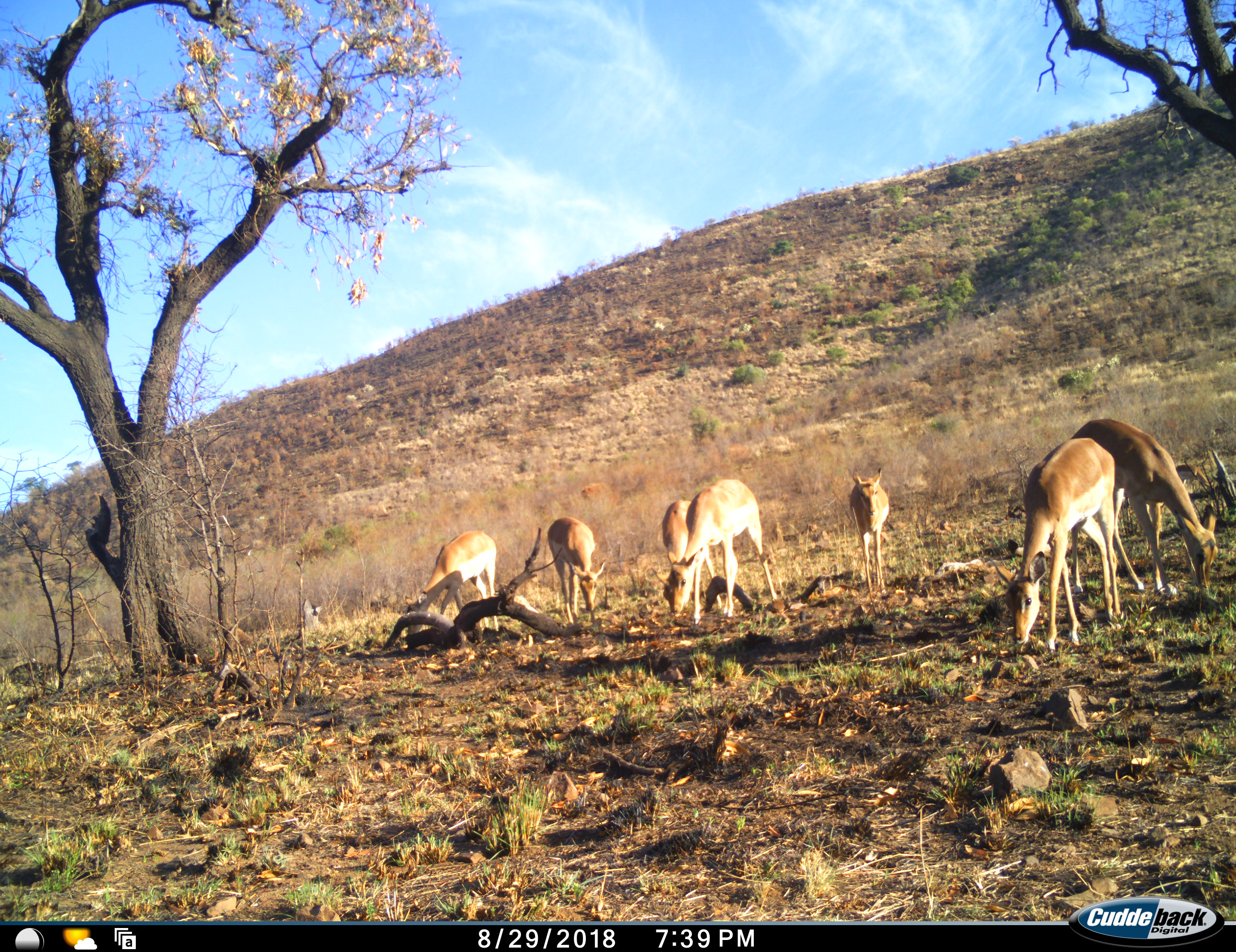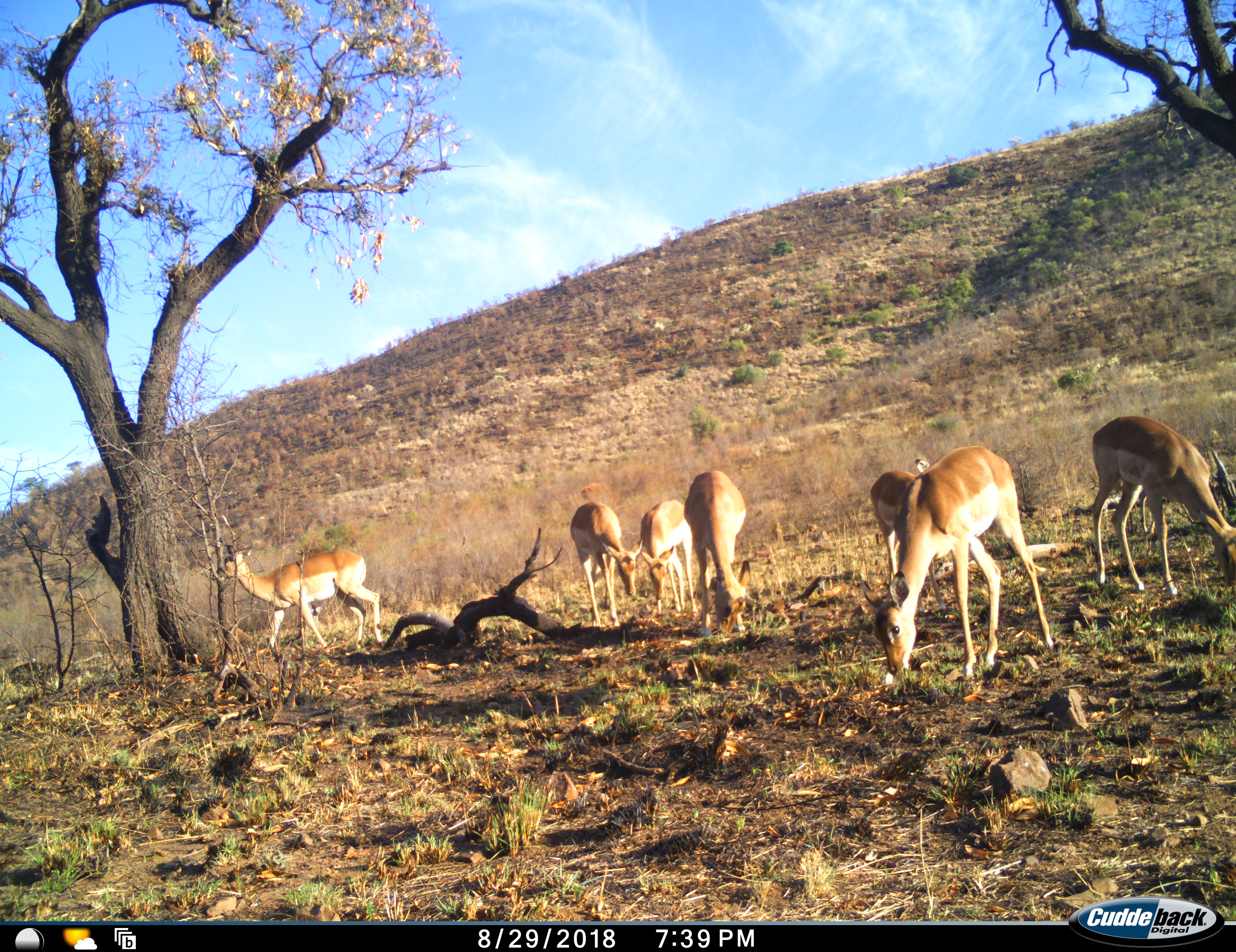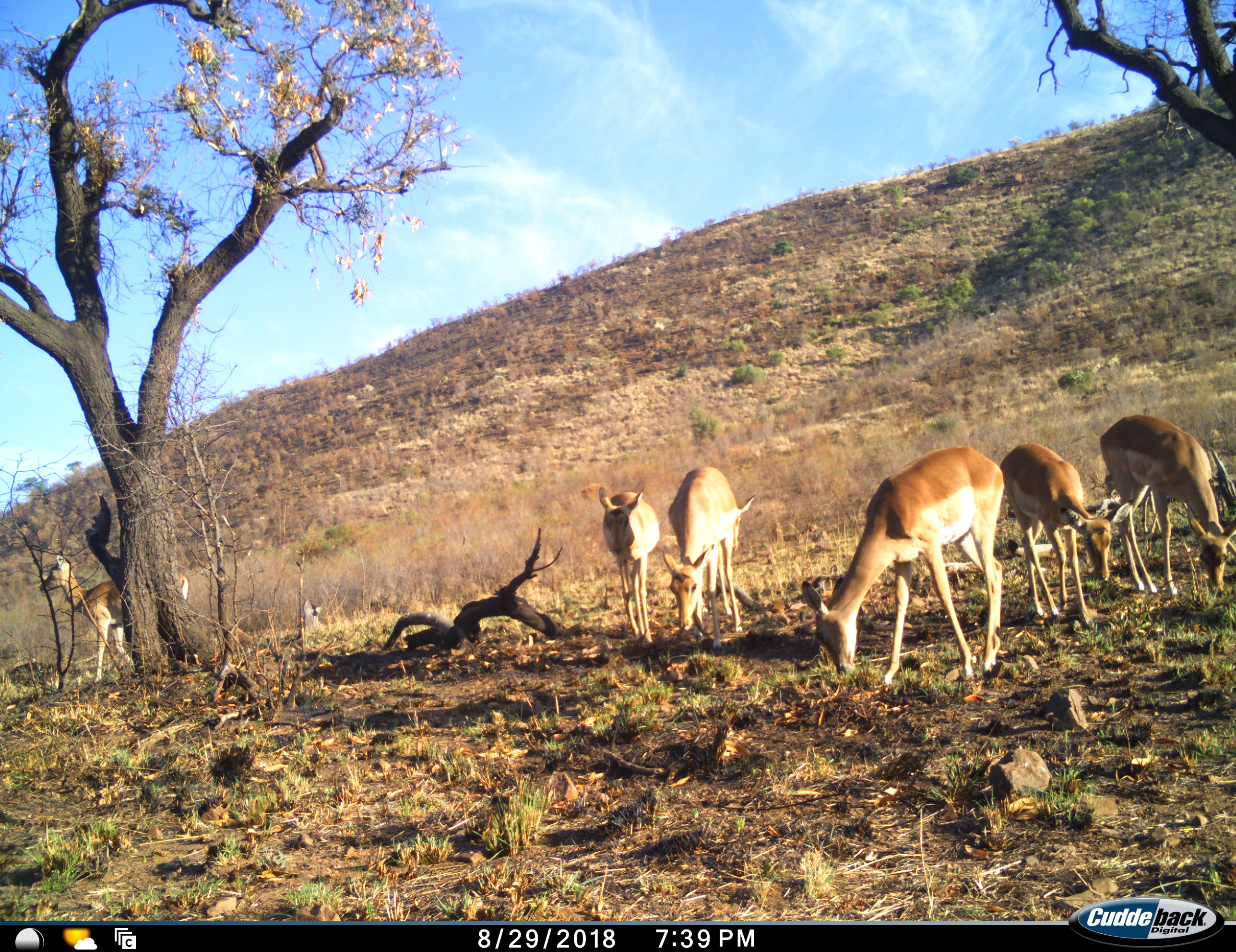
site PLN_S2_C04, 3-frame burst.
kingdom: Animalia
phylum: Chordata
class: Mammalia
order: Artiodactyla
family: Bovidae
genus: Aepyceros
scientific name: Aepyceros melampus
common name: impala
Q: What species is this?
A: Impala (Aepyceros melampus).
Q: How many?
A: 7.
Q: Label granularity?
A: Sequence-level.